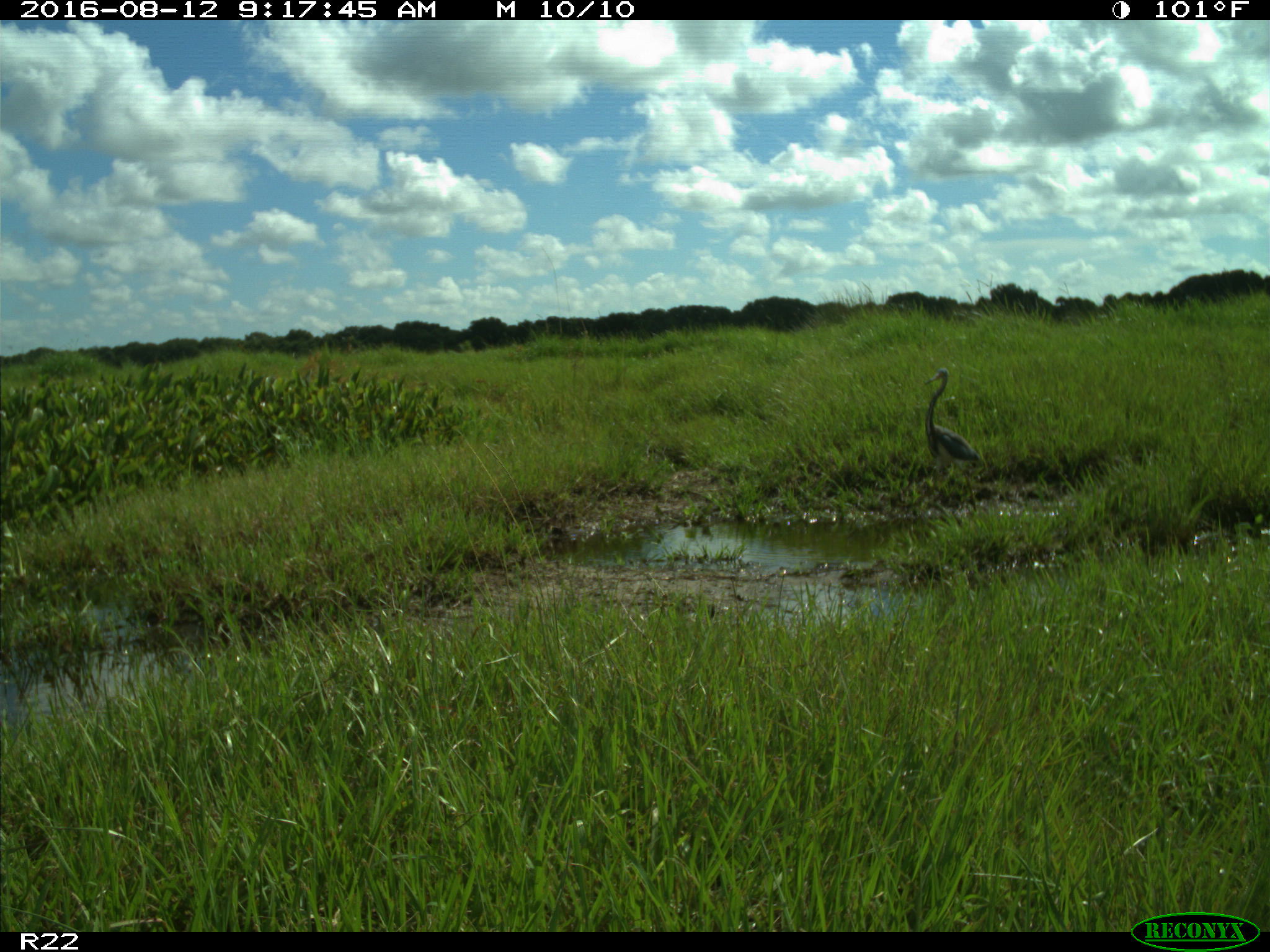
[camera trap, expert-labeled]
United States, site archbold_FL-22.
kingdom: Animalia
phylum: Chordata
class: Aves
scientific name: Aves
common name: birds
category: unidentified bird